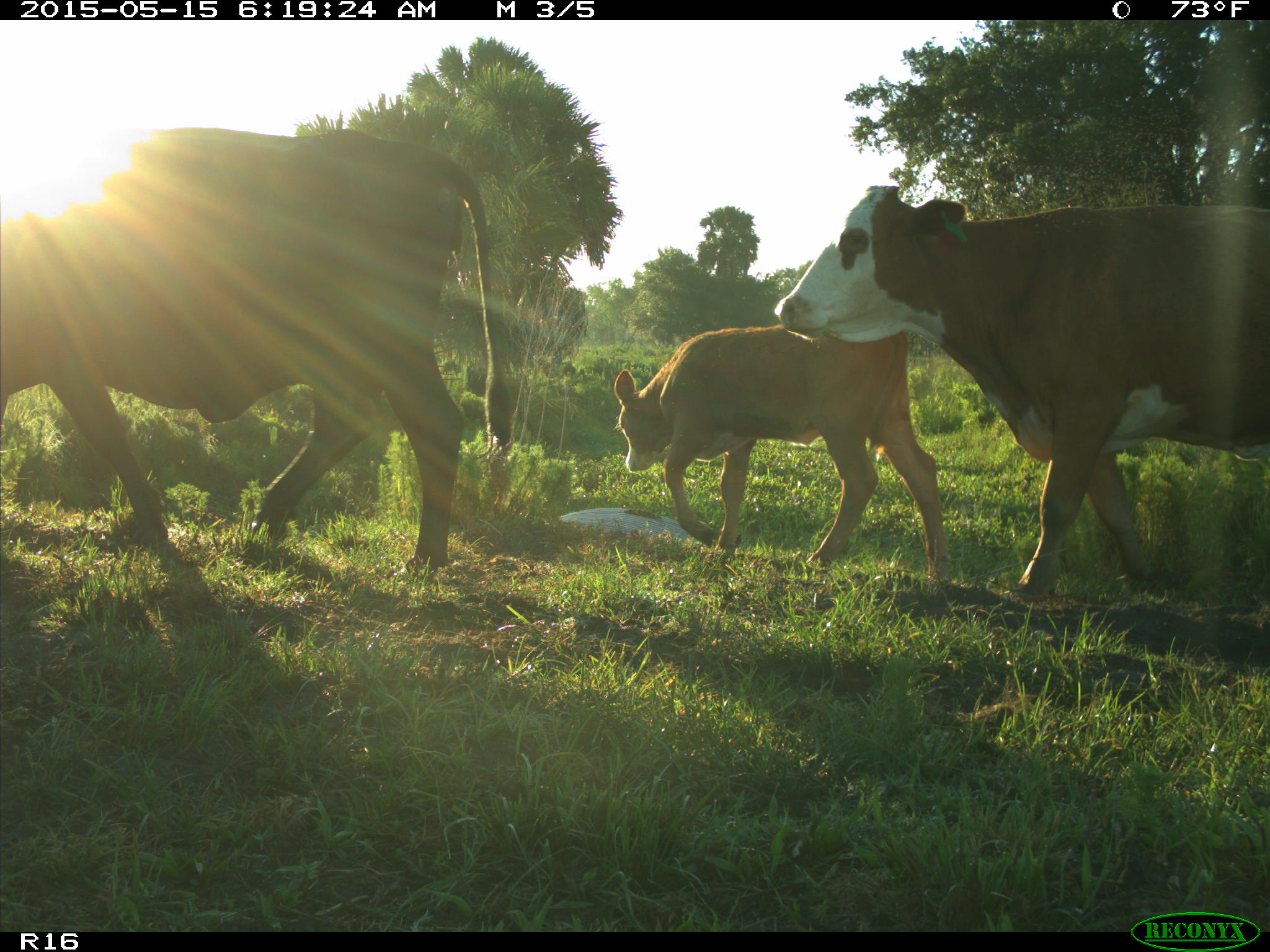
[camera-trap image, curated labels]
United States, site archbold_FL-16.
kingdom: Animalia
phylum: Chordata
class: Mammalia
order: Artiodactyla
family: Bovidae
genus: Bos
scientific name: Bos taurus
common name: domestic cow